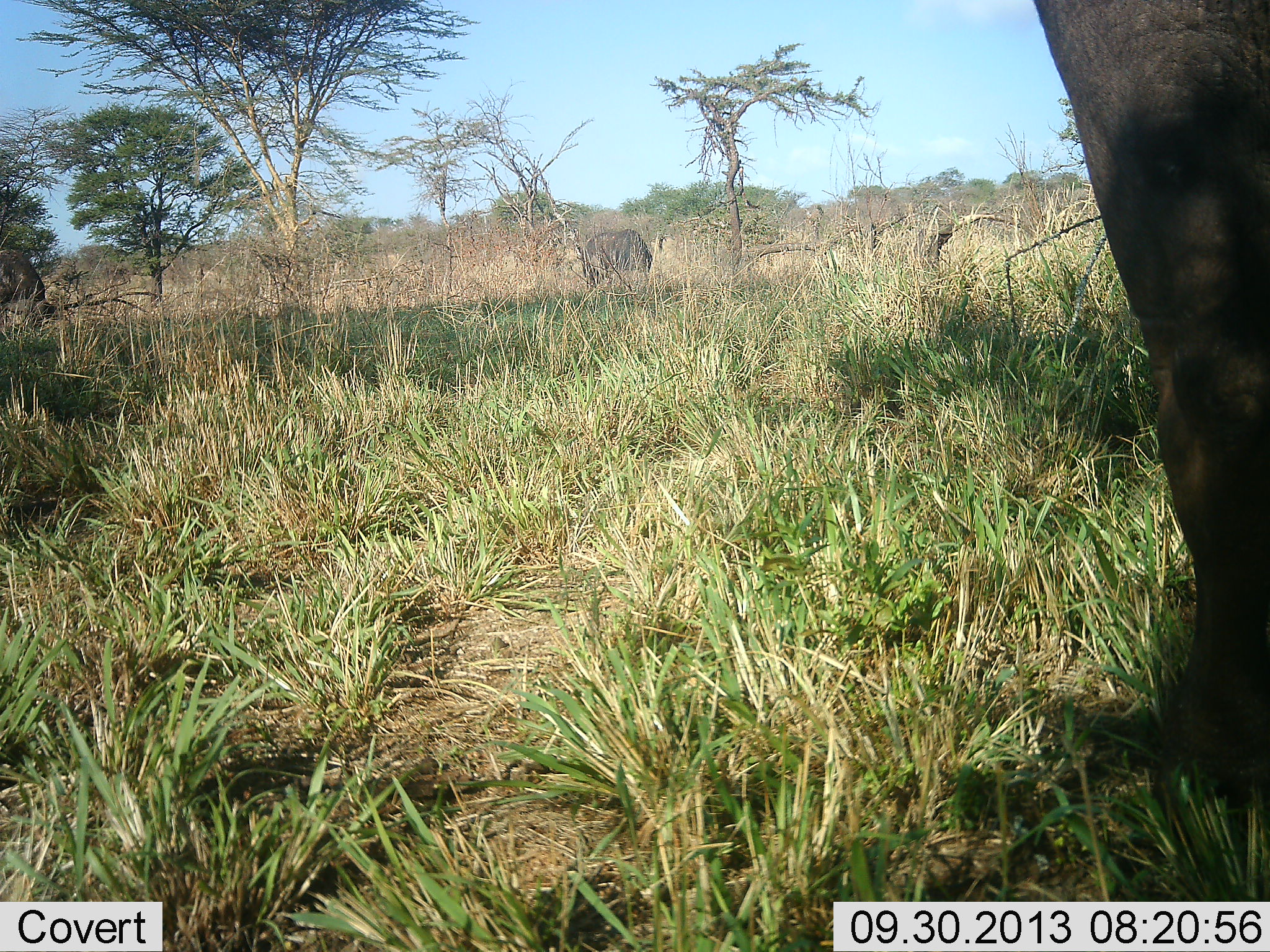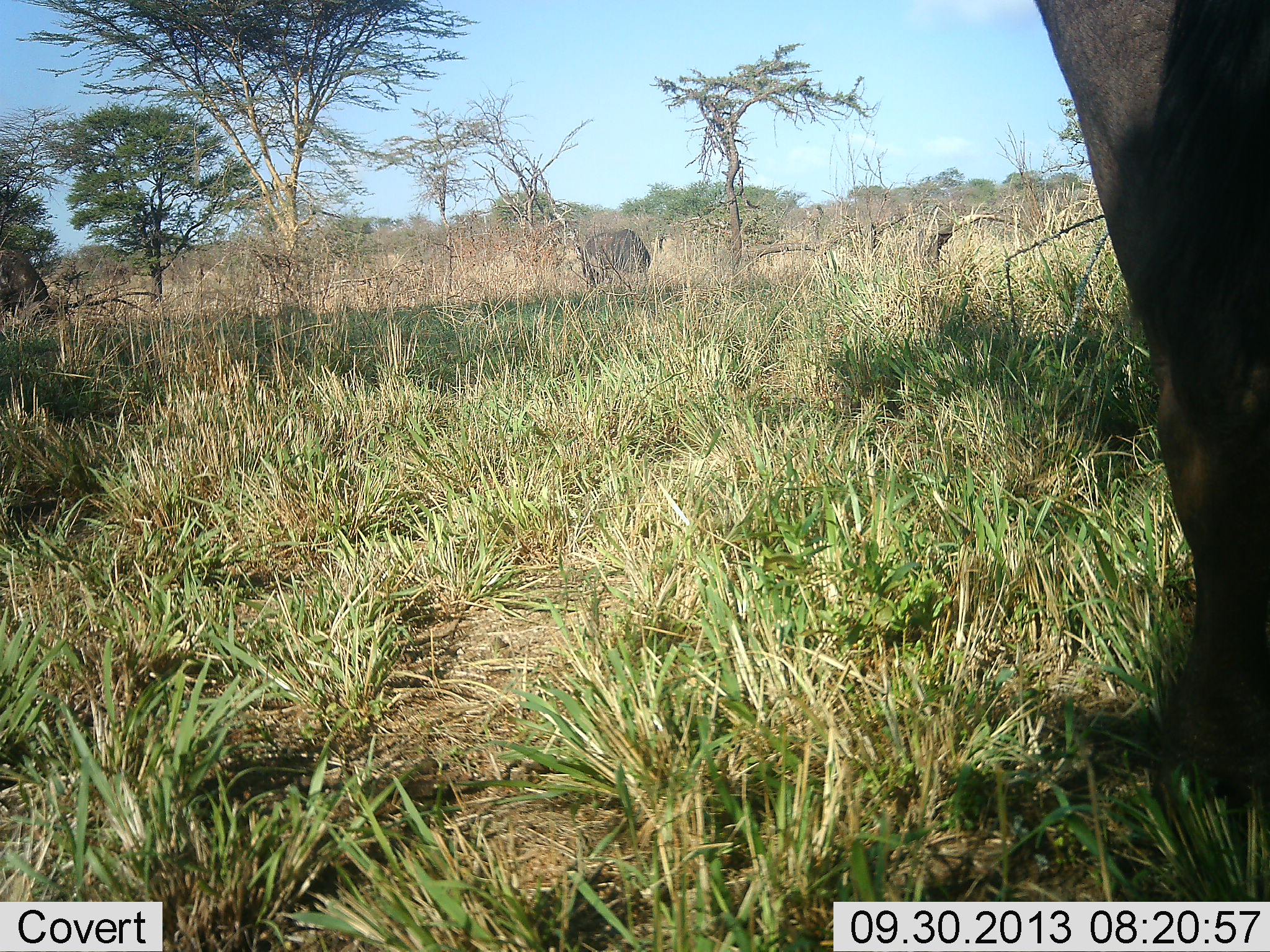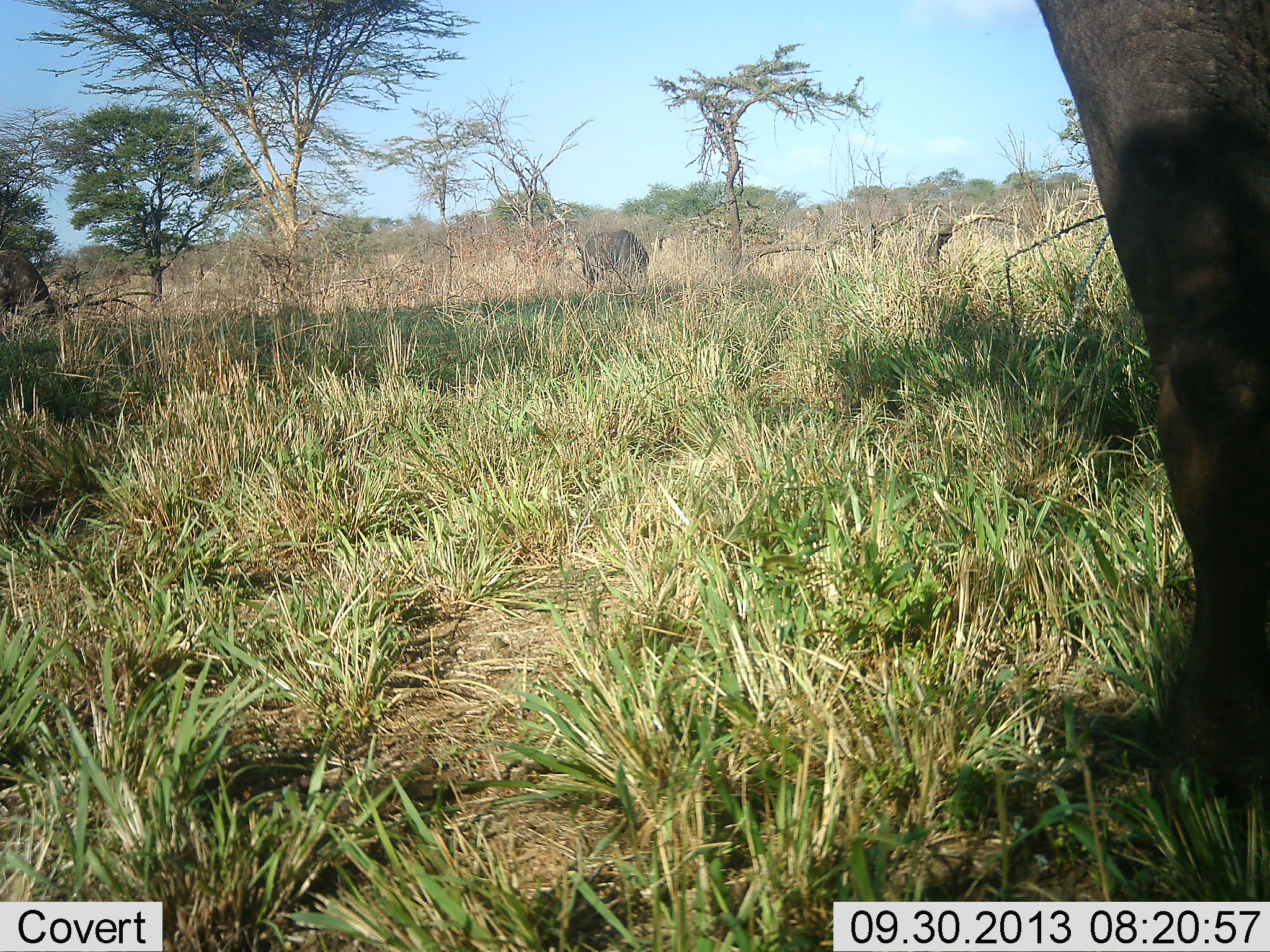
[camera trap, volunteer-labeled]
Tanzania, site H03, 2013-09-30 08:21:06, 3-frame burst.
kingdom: Animalia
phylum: Chordata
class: Mammalia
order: Proboscidea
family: Elephantidae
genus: Loxodonta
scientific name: Loxodonta africana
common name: african bush elephant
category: elephant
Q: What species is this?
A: Elephant (african bush elephant) (Loxodonta africana).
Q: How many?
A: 3.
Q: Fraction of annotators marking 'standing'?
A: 67%.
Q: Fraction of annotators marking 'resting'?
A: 0%.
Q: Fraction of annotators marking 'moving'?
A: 11%.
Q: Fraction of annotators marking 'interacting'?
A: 0%.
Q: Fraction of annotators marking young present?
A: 11%.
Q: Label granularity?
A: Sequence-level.